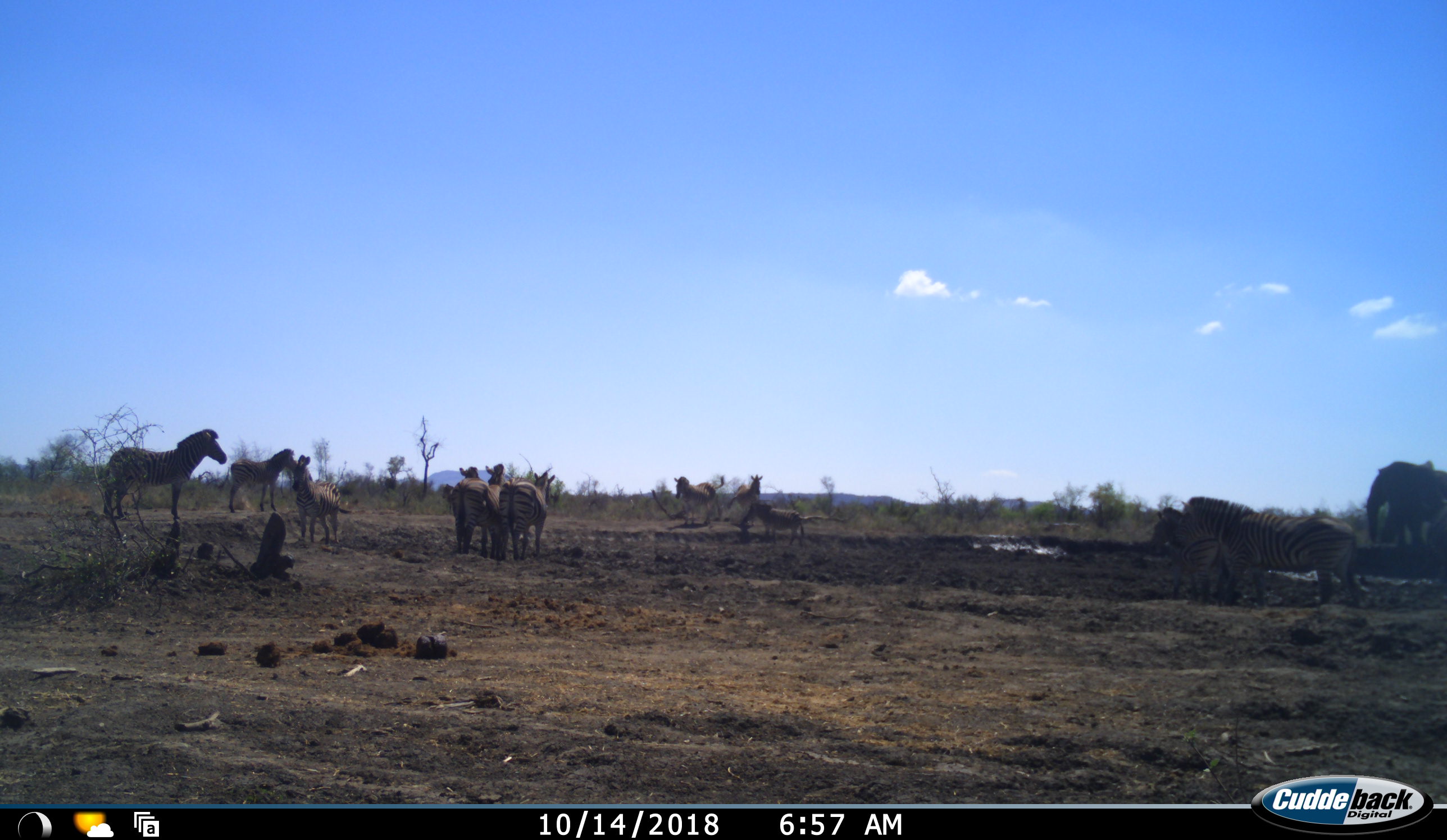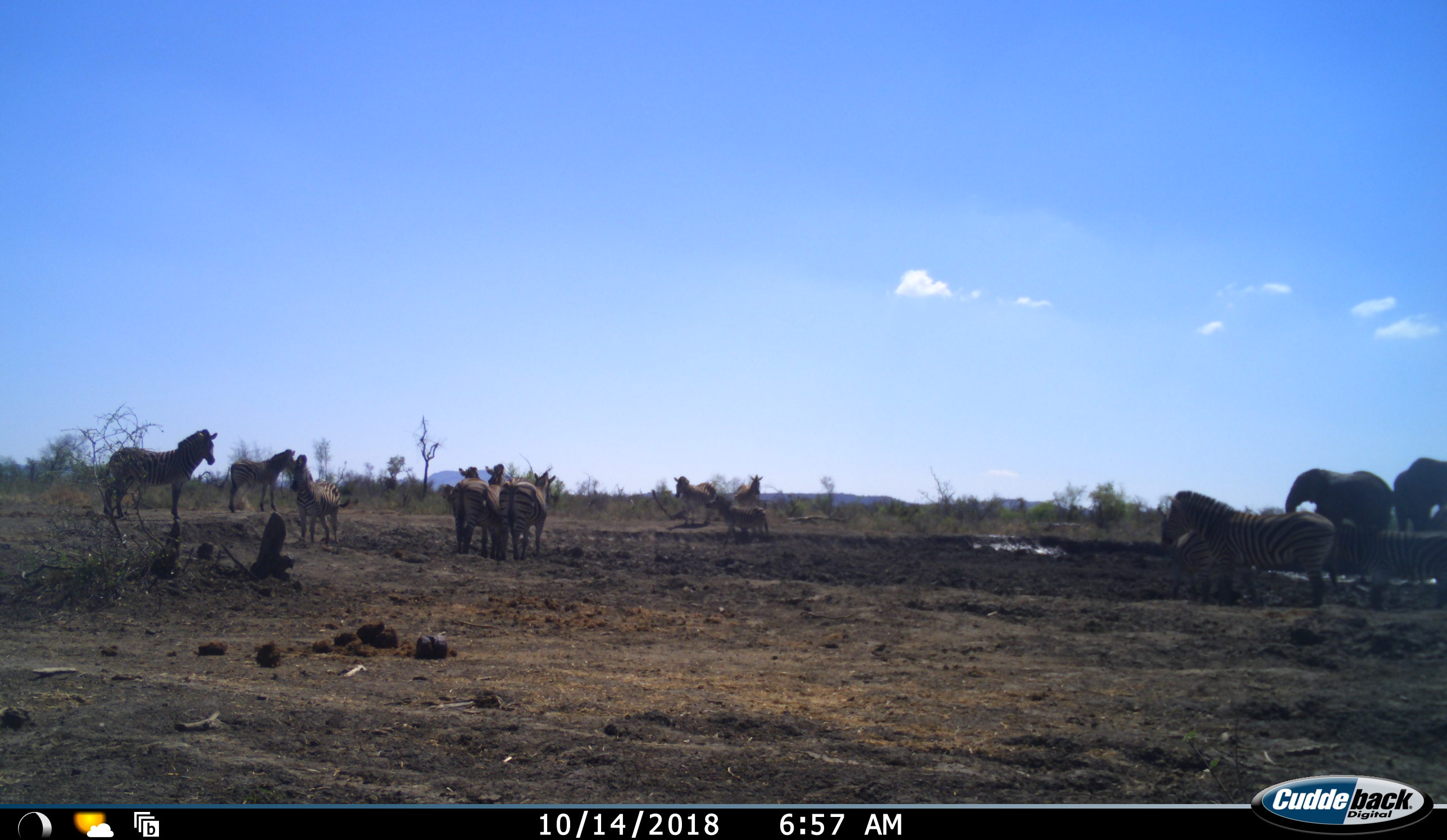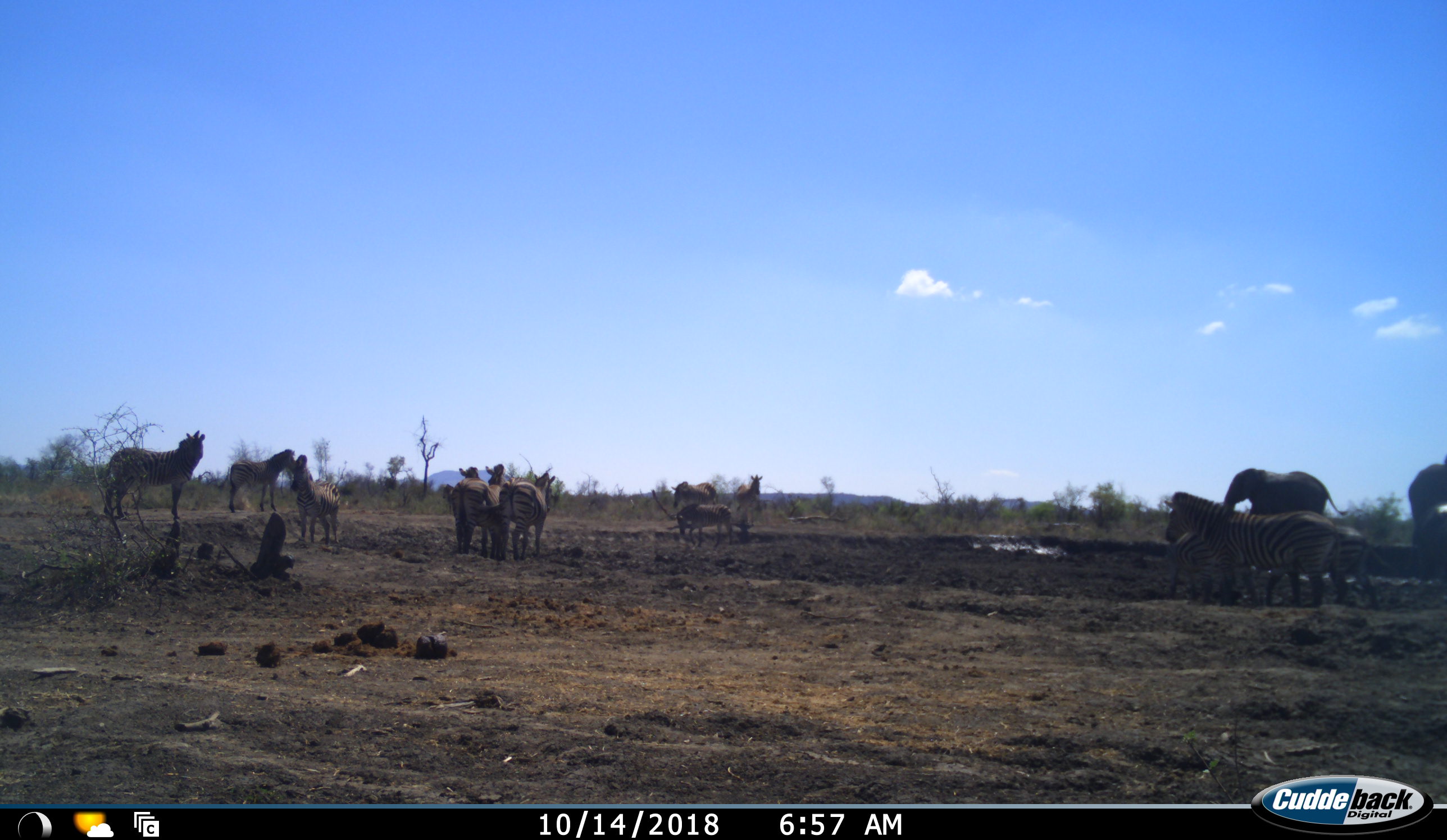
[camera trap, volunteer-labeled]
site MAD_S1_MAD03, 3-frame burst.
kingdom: Animalia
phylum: Chordata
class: Mammalia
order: Proboscidea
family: Elephantidae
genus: Loxodonta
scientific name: Loxodonta africana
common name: african bush elephant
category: elephant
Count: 2.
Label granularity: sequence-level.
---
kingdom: Animalia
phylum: Chordata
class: Mammalia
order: Perissodactyla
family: Equidae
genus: Equus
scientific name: Equus quagga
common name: plains zebra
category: zebraplains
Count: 11-50.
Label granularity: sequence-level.